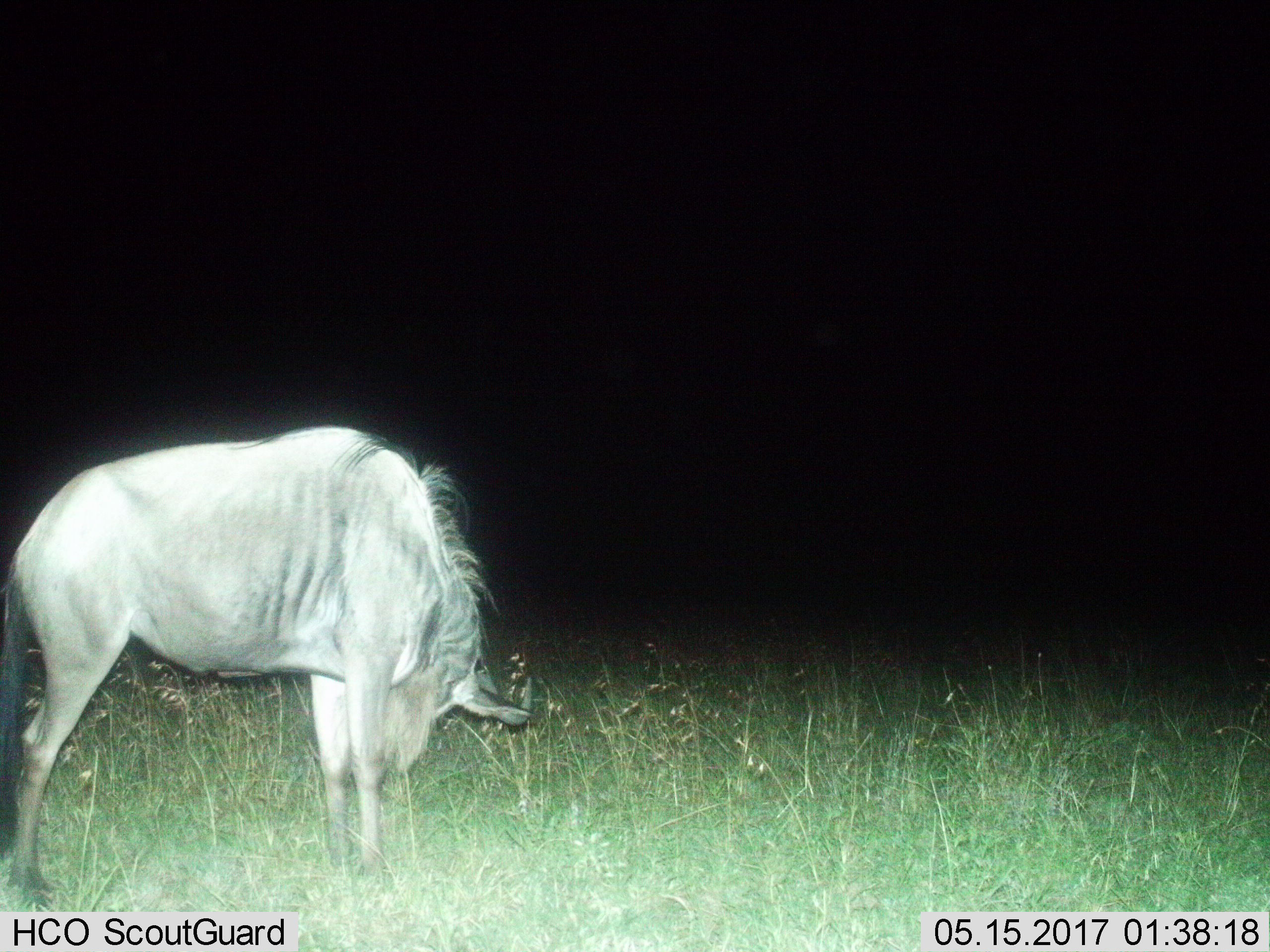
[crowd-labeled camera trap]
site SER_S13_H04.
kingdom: Animalia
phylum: Chordata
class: Mammalia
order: Artiodactyla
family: Bovidae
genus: Connochaetes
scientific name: Connochaetes taurinus taurinus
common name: blue wildebeest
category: wildebeestblue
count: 1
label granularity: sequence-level